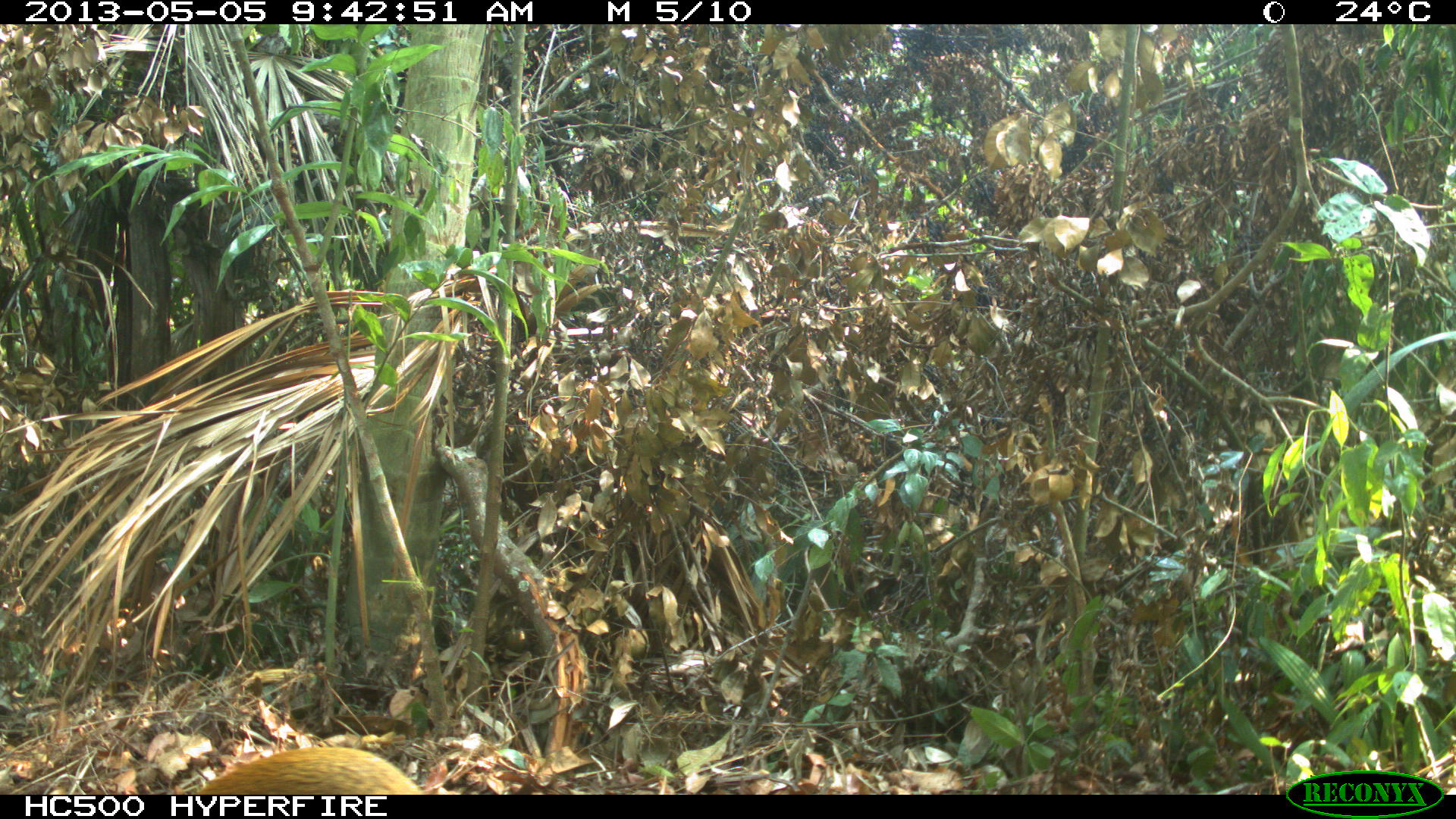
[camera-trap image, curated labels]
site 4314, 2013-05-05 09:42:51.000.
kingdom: Animalia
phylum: Chordata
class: Mammalia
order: Rodentia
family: Dasyproctidae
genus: Dasyprocta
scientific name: Dasyprocta punctata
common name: central american agouti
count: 1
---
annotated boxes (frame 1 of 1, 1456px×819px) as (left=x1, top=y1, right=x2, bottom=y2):
dasyprocta punctata: (left=194, top=746, right=421, bottom=794)